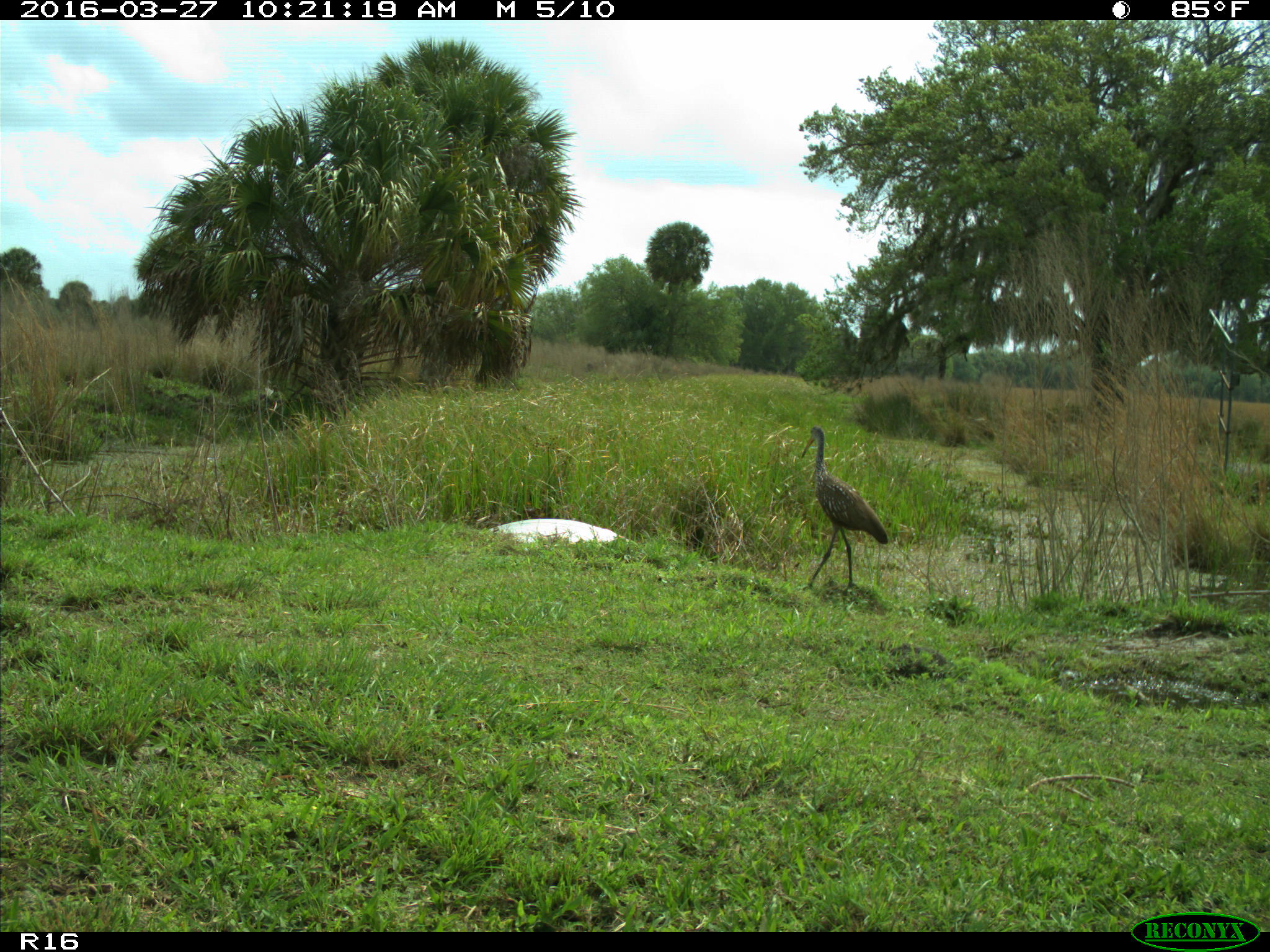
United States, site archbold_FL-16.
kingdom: Animalia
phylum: Chordata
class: Aves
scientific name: Aves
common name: birds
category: unidentified bird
Unidentified bird (birds) (Aves).